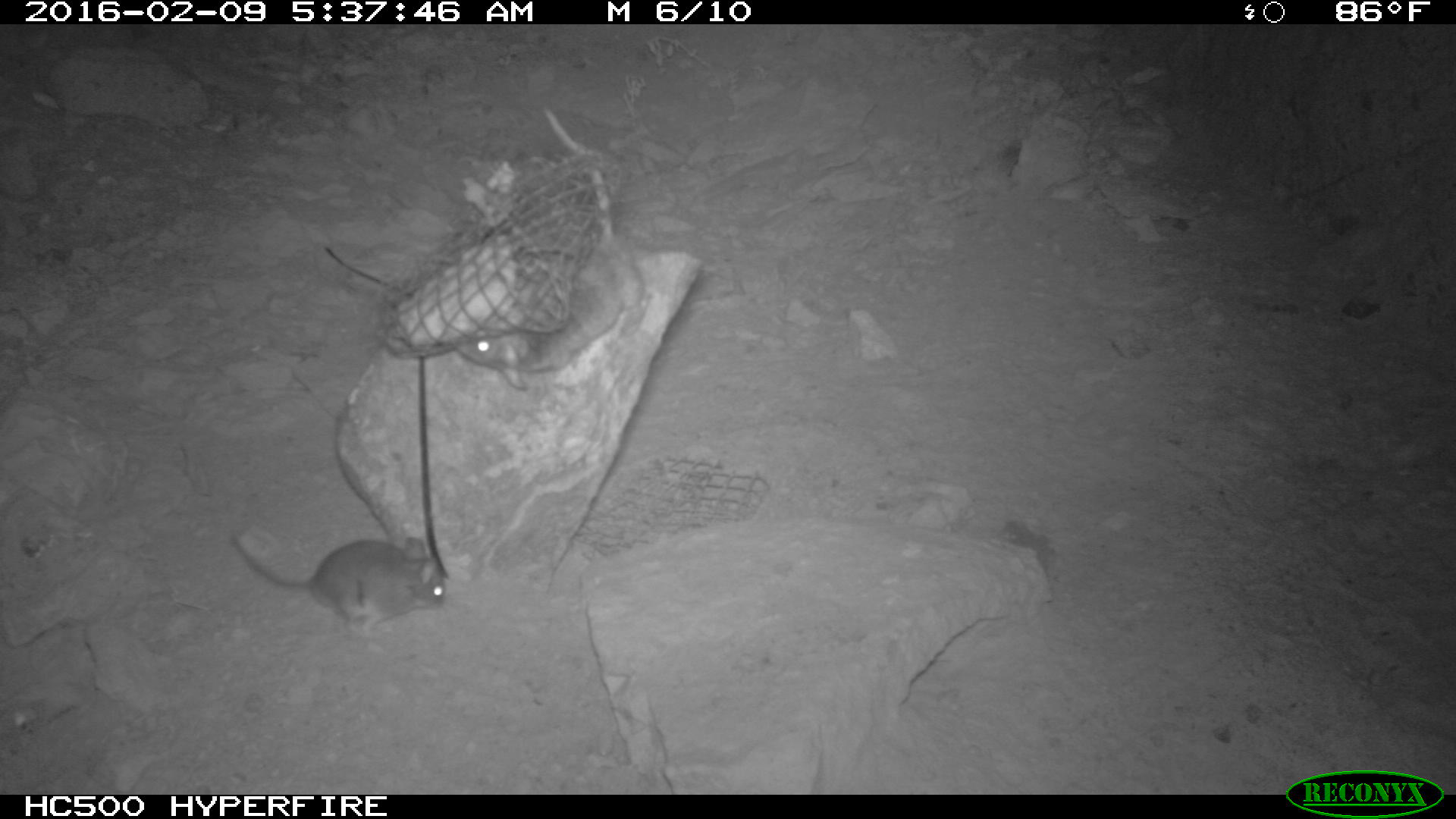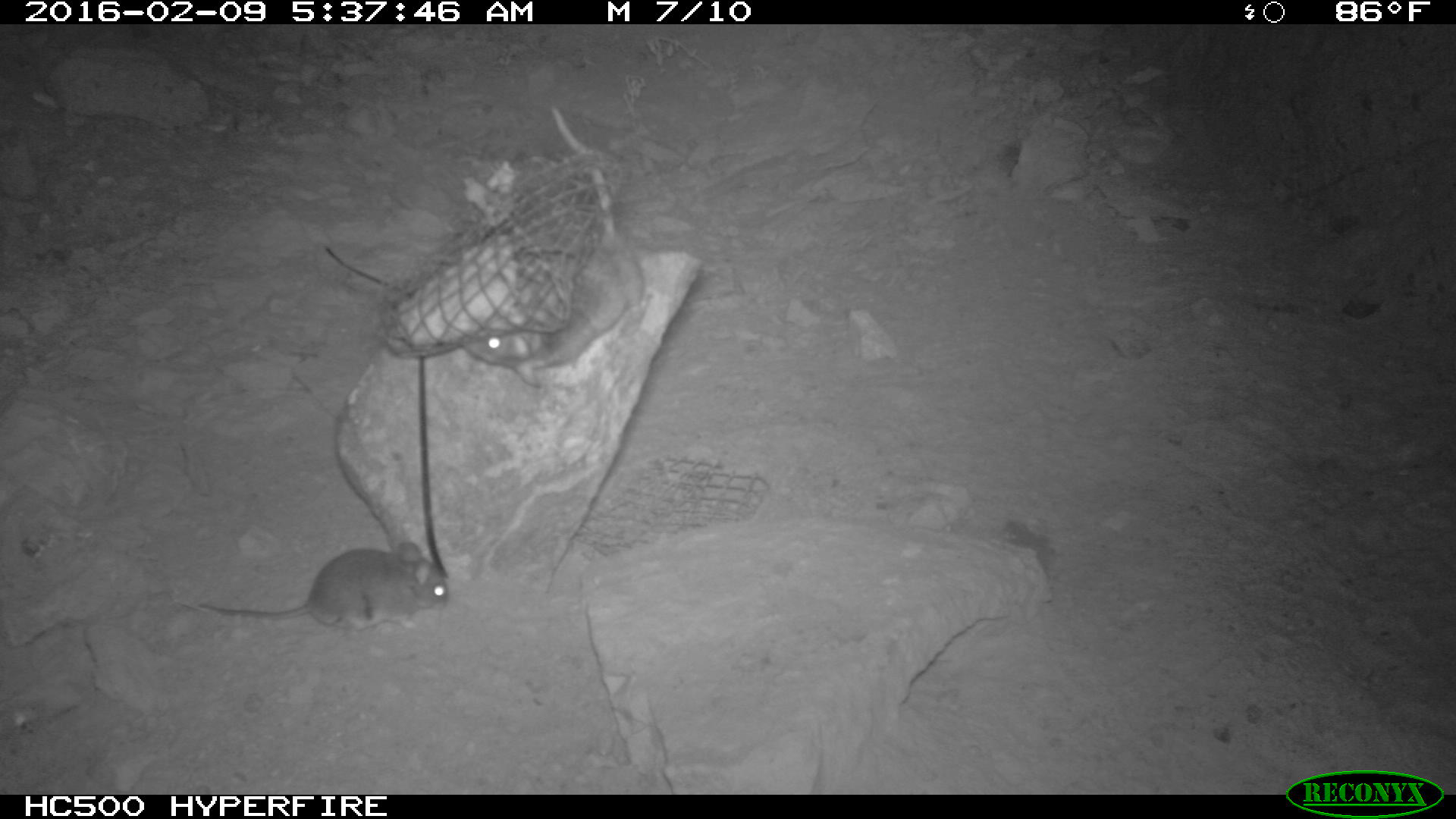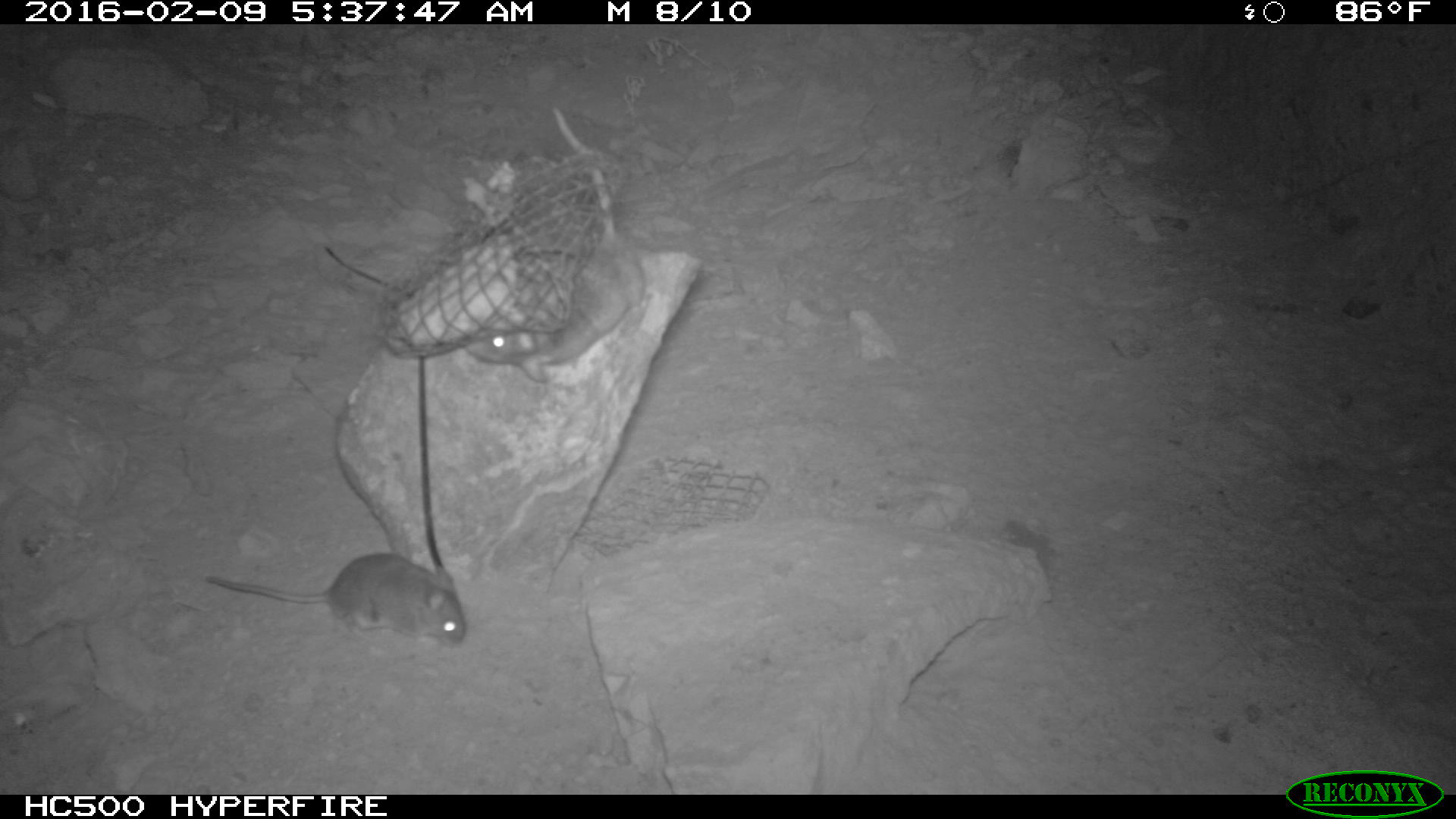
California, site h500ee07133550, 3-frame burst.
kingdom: Animalia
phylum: Chordata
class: Mammalia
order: Rodentia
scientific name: Rodentia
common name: rodent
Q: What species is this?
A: Rodent (Rodentia).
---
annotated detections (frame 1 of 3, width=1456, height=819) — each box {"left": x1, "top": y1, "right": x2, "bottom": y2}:
rodent: {"left": 456, "top": 108, "right": 644, "bottom": 390}; {"left": 231, "top": 530, "right": 445, "bottom": 643}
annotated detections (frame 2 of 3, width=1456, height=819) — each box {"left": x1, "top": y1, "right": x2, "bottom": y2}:
rodent: {"left": 460, "top": 105, "right": 643, "bottom": 389}; {"left": 196, "top": 538, "right": 448, "bottom": 631}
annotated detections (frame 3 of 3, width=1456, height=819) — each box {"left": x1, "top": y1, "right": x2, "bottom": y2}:
rodent: {"left": 460, "top": 105, "right": 646, "bottom": 384}; {"left": 209, "top": 553, "right": 466, "bottom": 644}